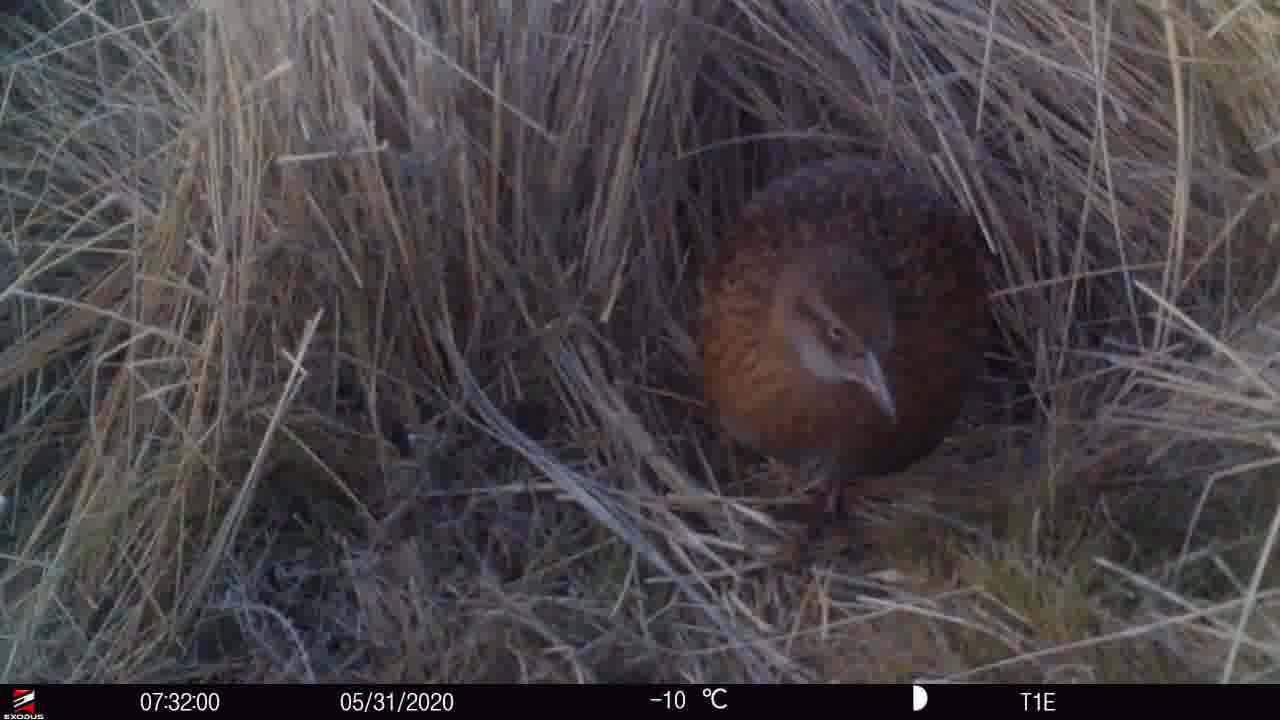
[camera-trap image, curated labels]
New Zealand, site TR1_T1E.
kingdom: Animalia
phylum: Chordata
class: Aves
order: Gruiformes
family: Rallidae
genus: Gallirallus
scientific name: Gallirallus australis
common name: weka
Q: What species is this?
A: Weka (Gallirallus australis).